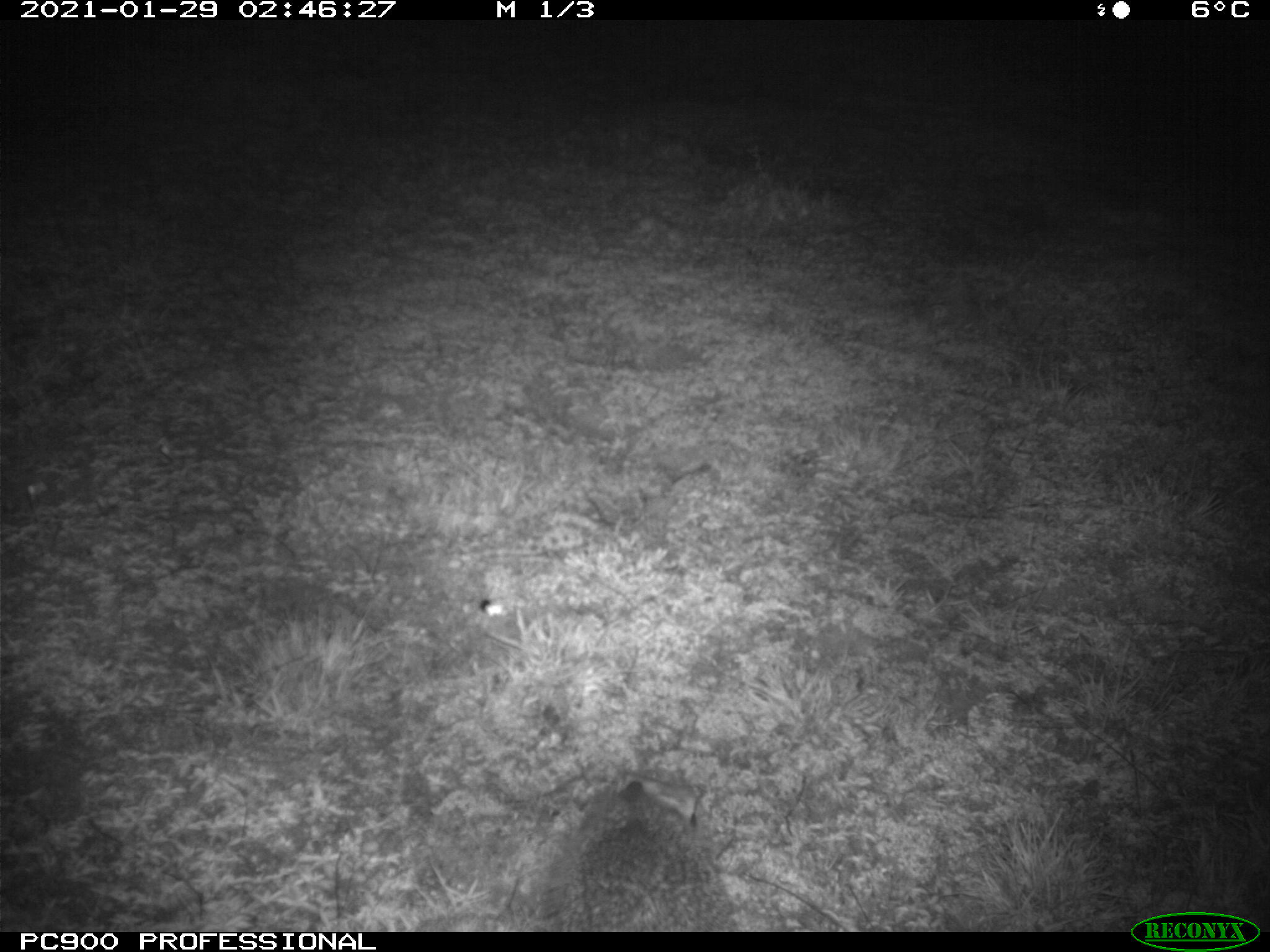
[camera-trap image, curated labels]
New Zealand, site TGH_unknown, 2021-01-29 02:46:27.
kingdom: Animalia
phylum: Chordata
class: Mammalia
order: Eulipotyphla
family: Erinaceidae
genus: Erinaceus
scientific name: Erinaceus europaeus europaeus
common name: european hedgehog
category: hedgehog